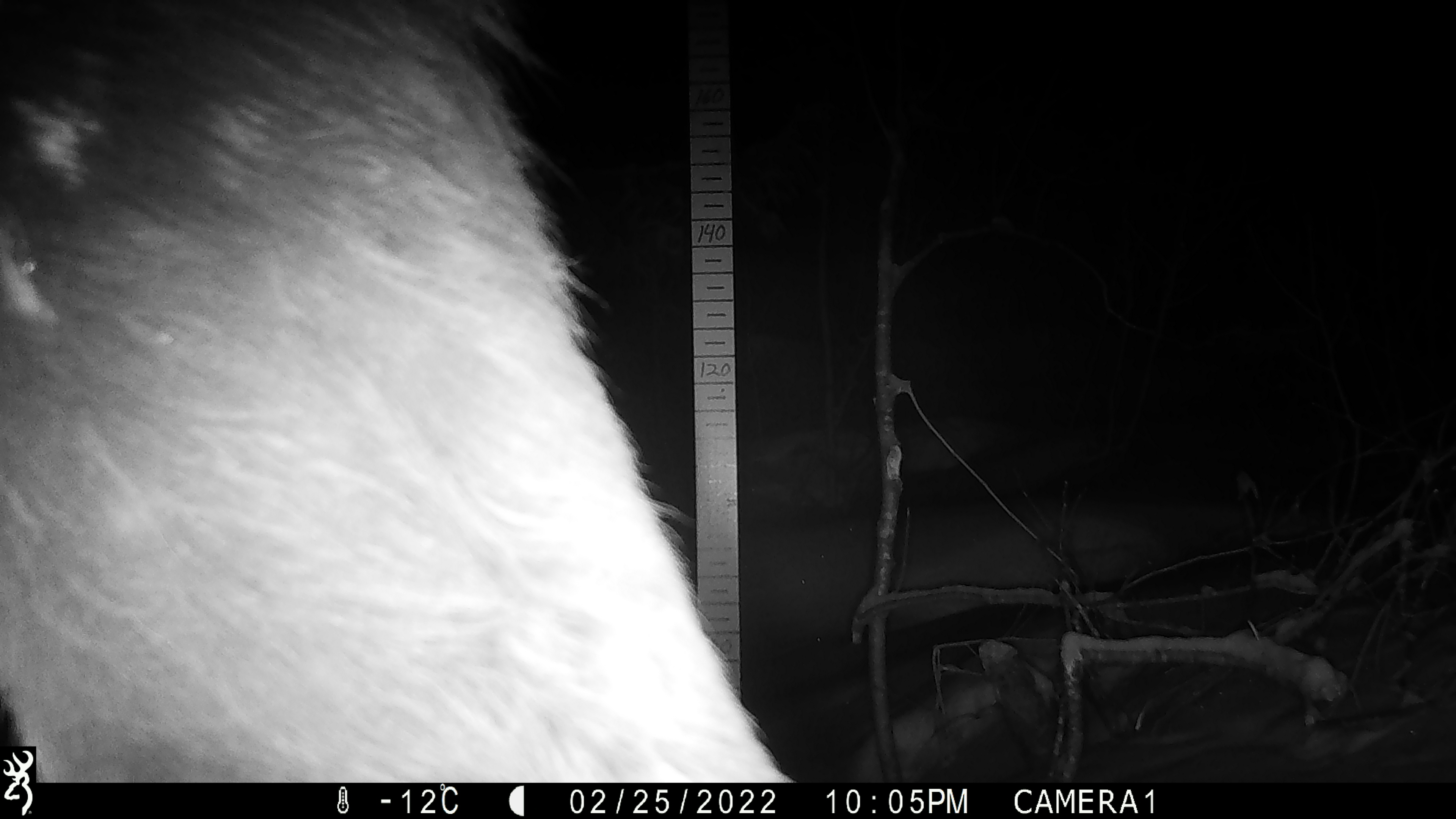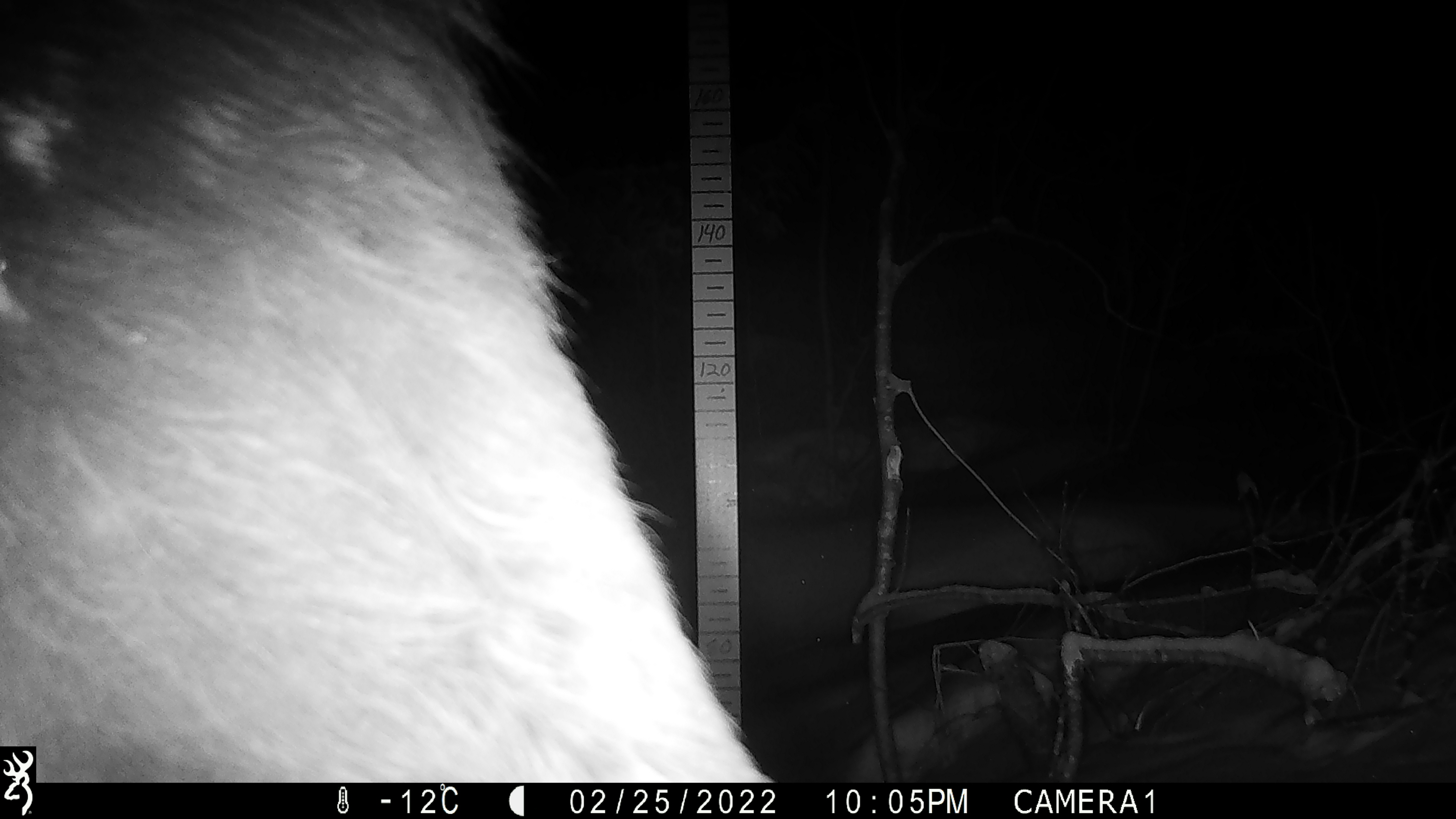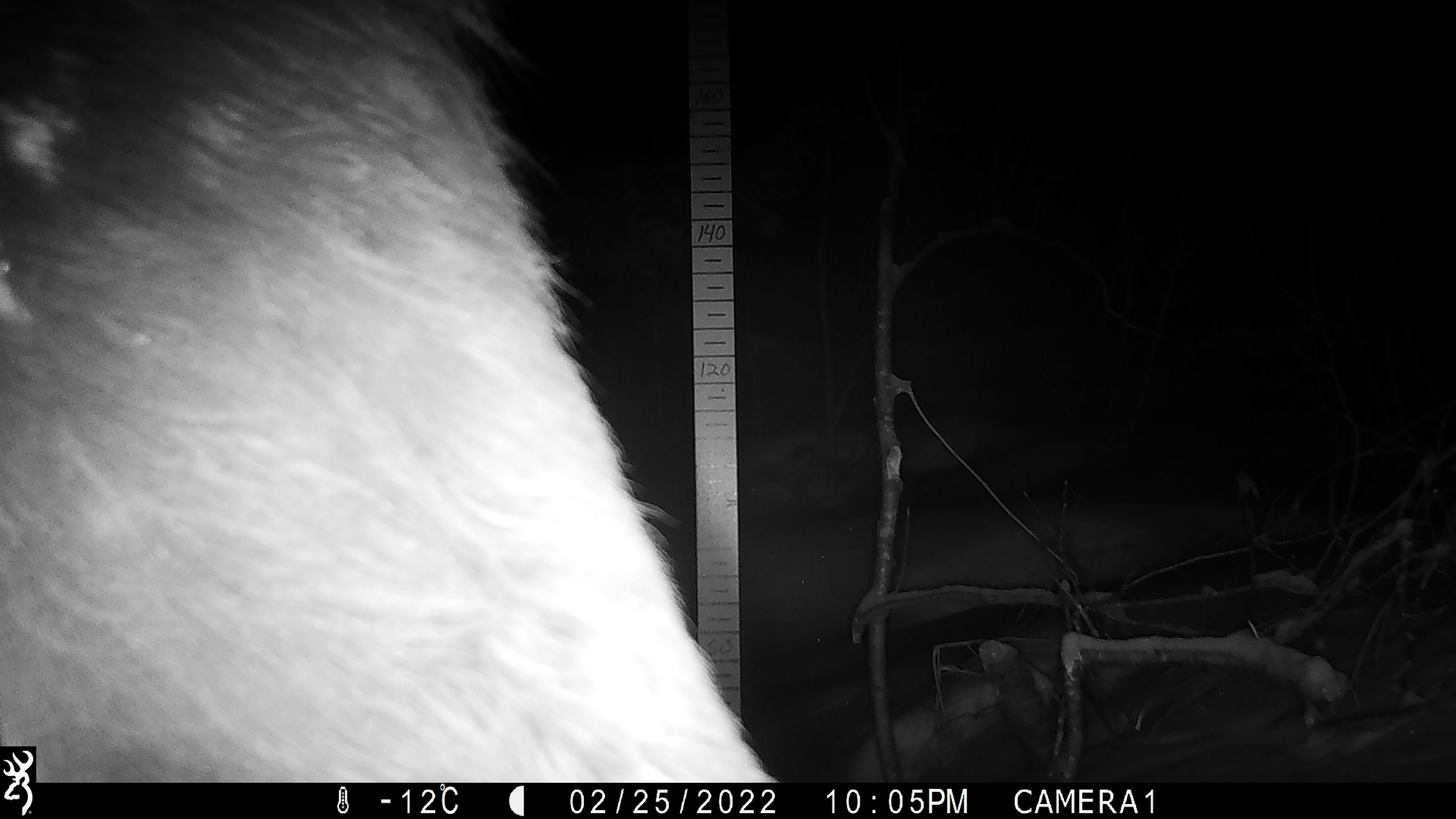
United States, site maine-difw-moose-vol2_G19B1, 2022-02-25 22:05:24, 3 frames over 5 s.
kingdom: Animalia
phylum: Chordata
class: Mammalia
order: Artiodactyla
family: Cervidae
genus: Alces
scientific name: Alces alces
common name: moose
Moose (Alces alces).